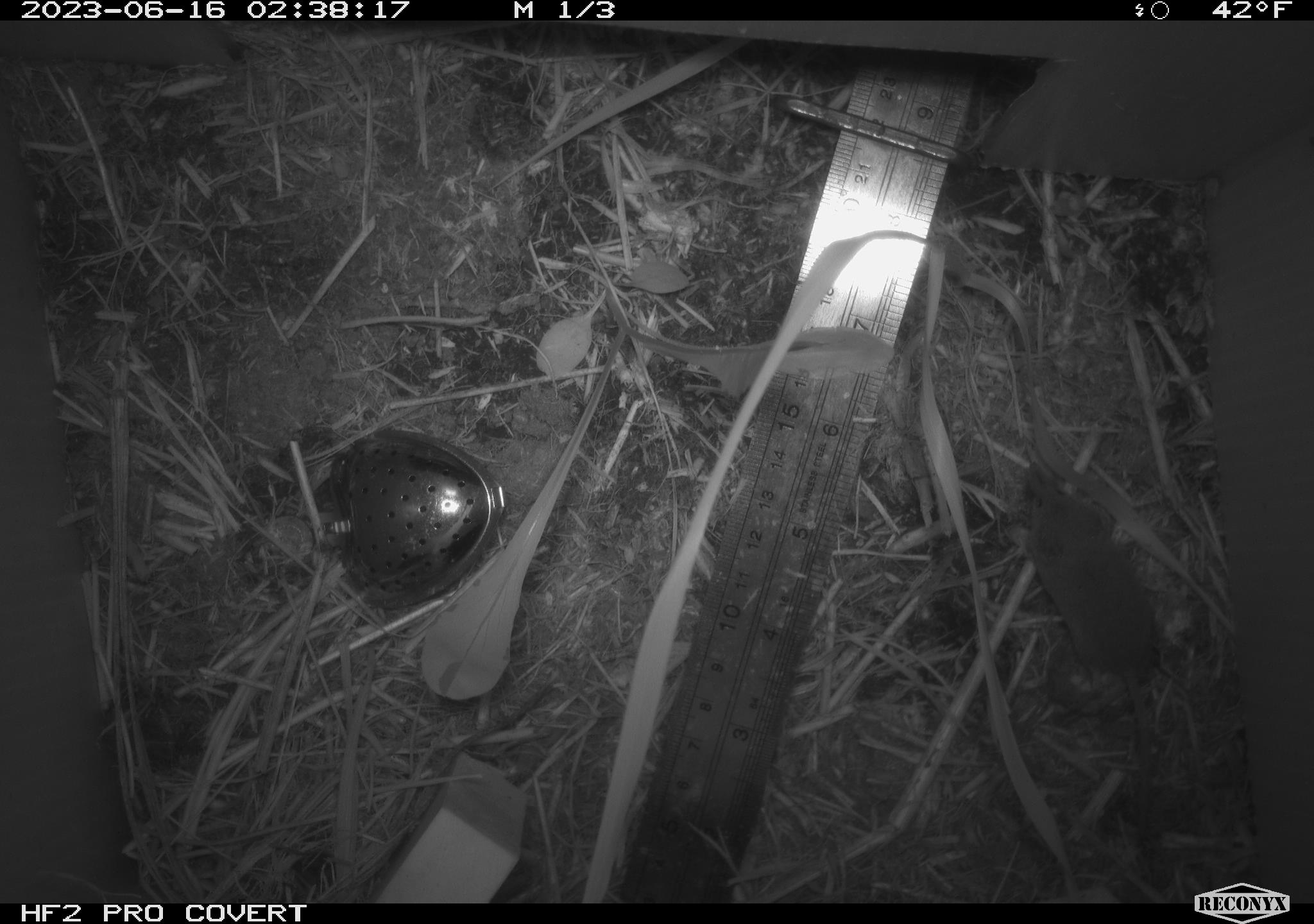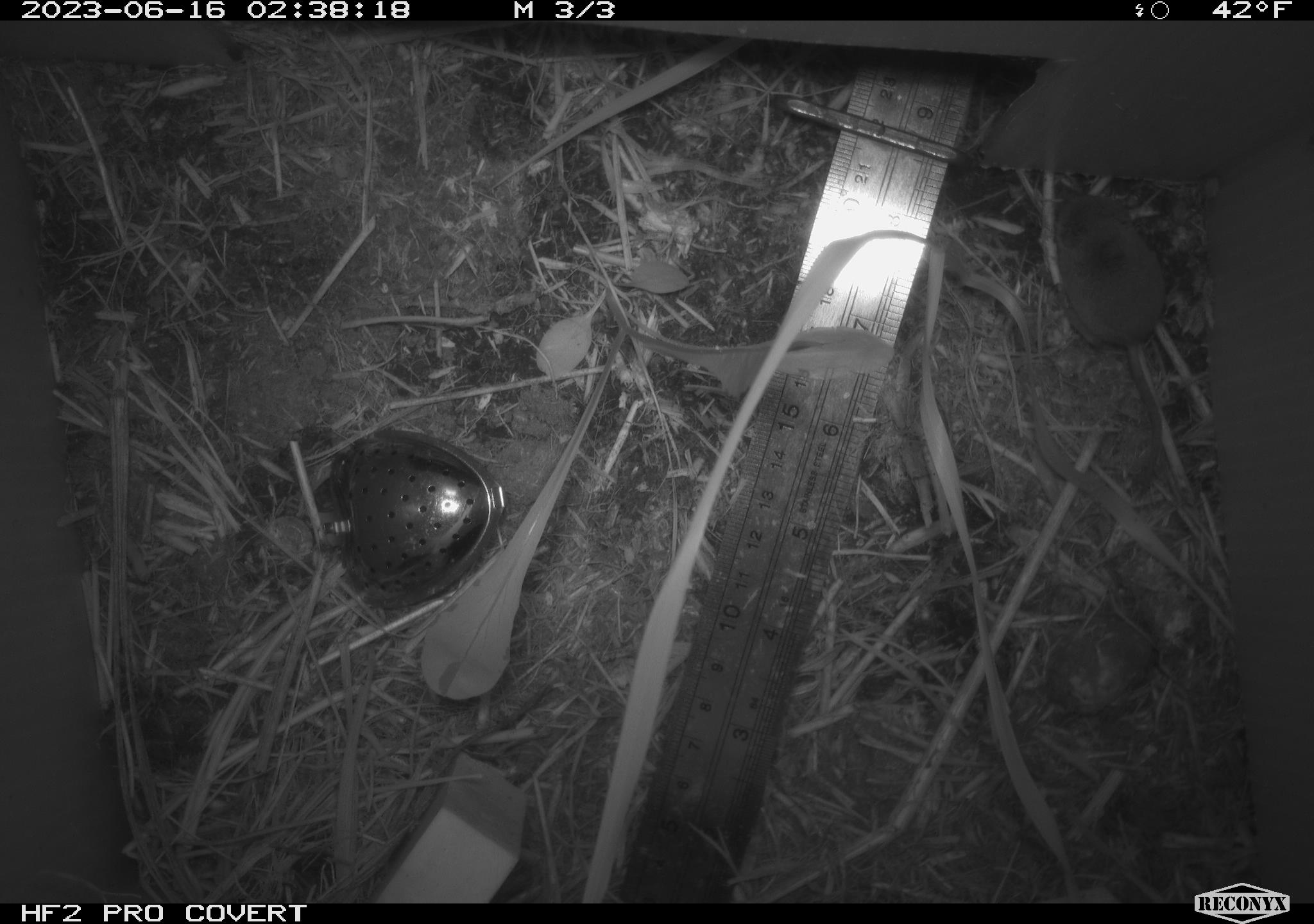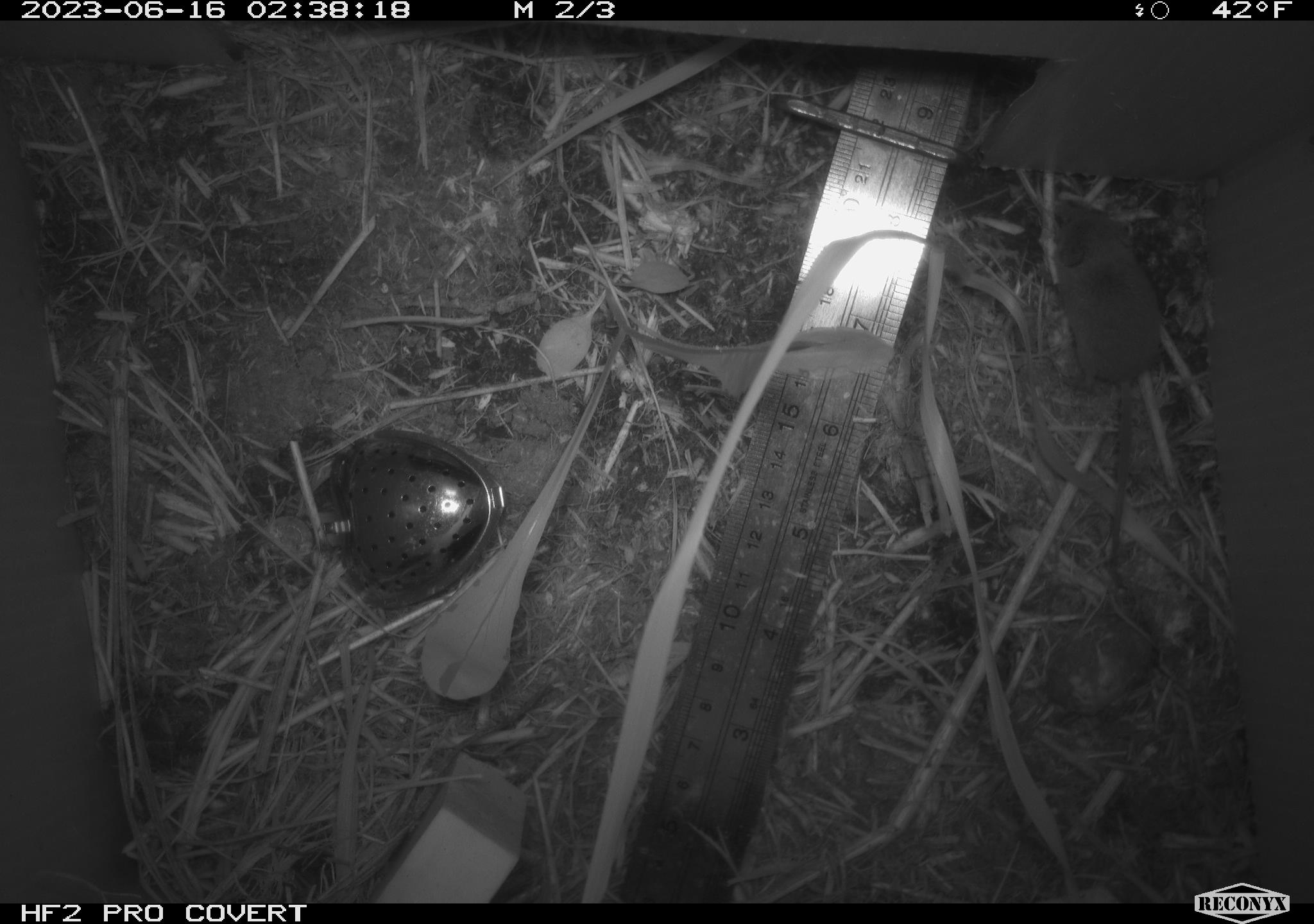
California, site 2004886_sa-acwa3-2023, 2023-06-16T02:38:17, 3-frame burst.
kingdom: Animalia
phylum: Chordata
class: Mammalia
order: Eulipotyphla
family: Soricidae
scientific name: Soricidae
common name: shrews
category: soricidae family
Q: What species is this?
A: Soricidae family (shrews) (Soricidae).